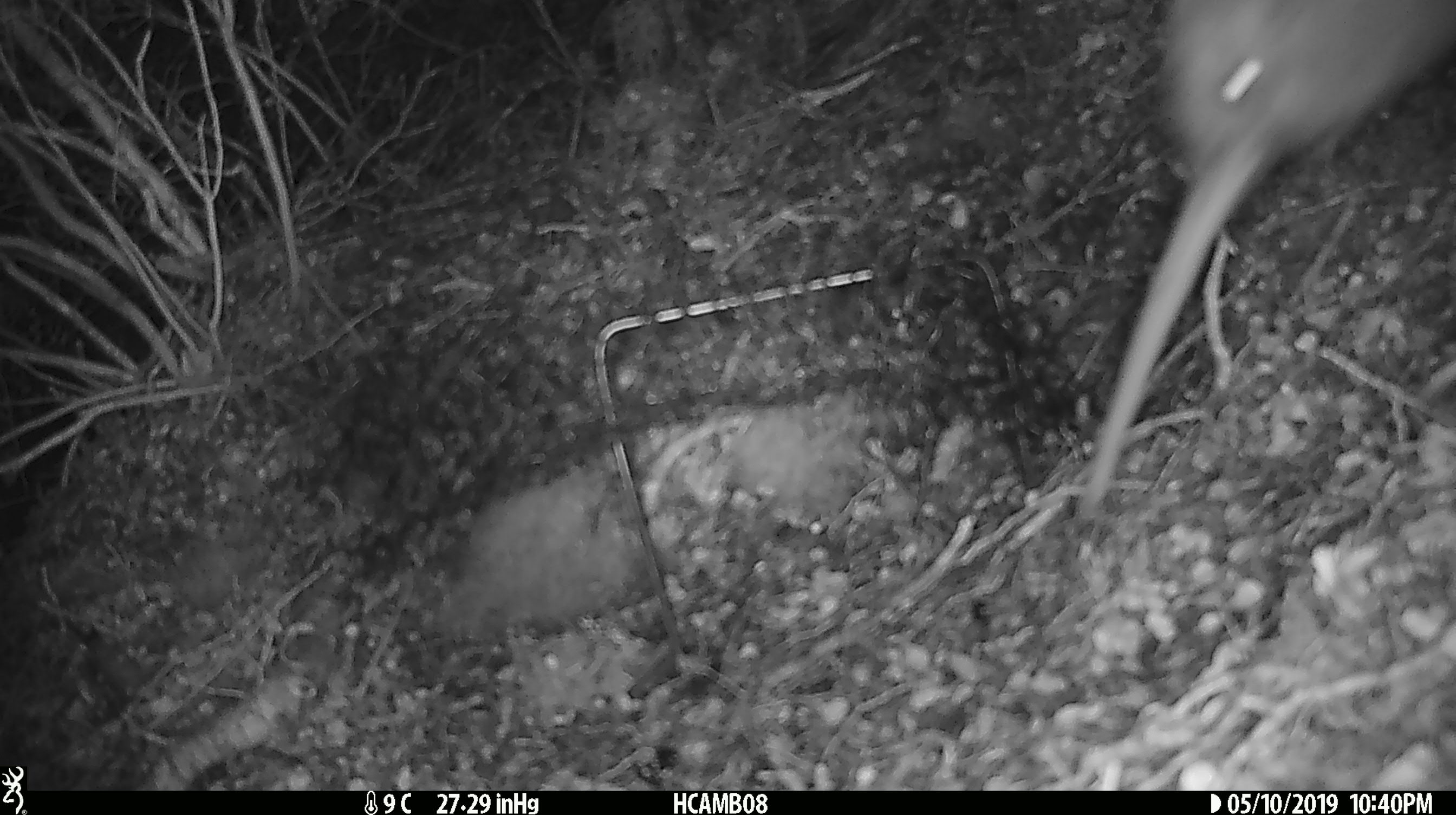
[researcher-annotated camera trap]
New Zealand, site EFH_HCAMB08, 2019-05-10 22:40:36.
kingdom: Animalia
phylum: Chordata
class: Aves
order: Apterygiformes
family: Apterygidae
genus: Apteryx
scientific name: Apteryx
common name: kiwi